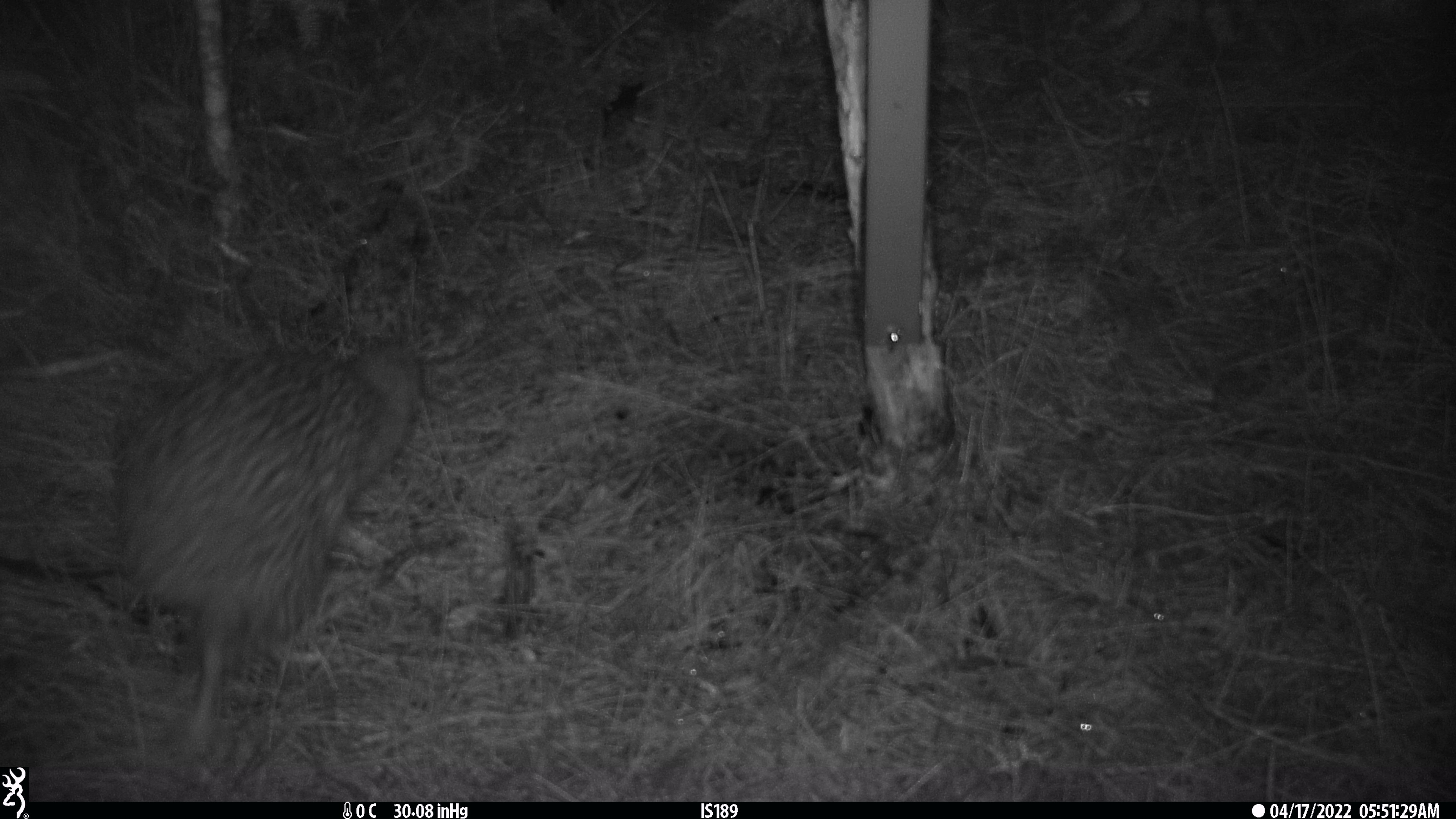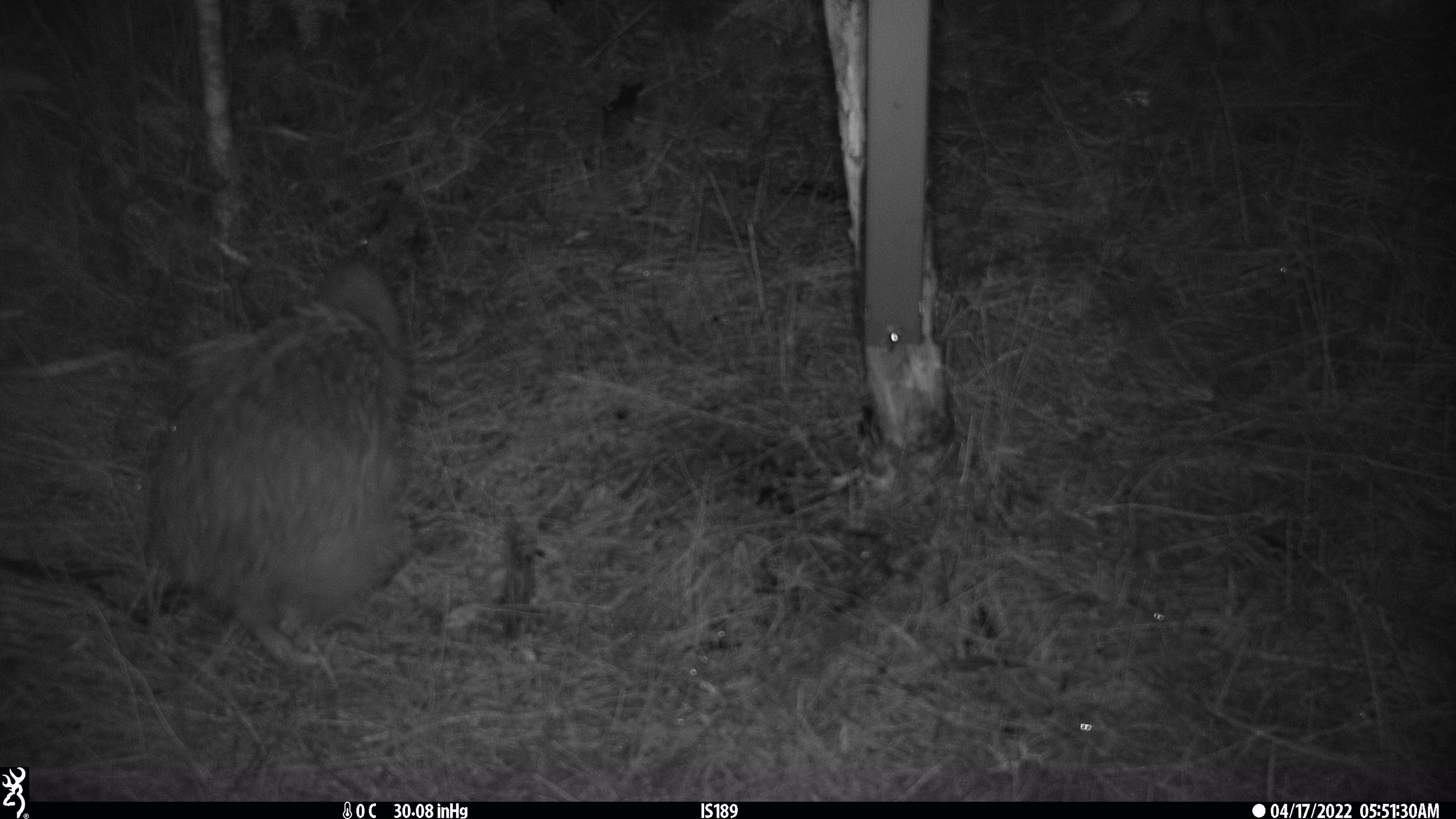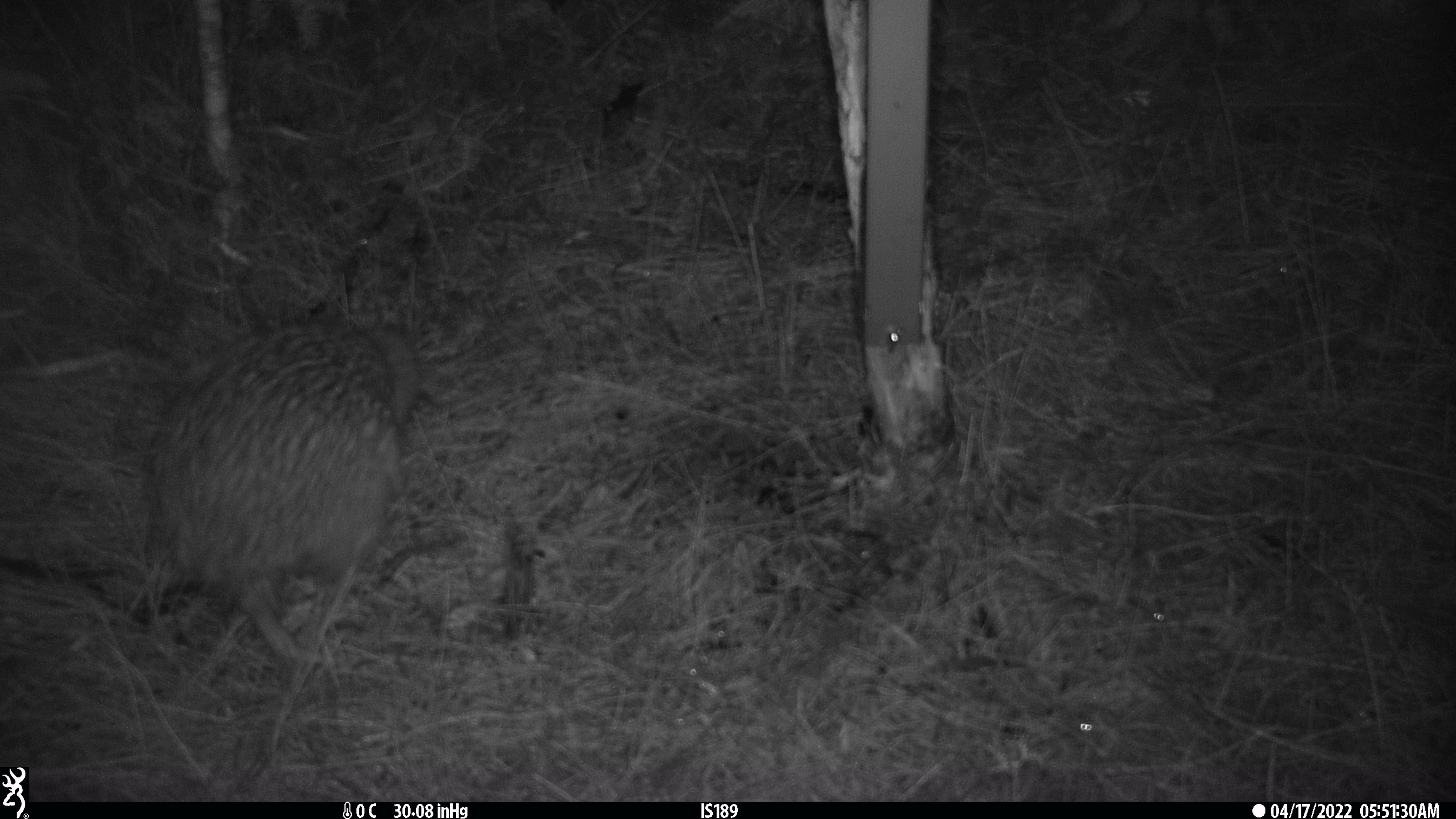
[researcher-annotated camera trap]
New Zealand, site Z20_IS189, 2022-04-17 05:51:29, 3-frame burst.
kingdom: Animalia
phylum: Chordata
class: Aves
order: Apterygiformes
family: Apterygidae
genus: Apteryx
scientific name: Apteryx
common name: kiwi